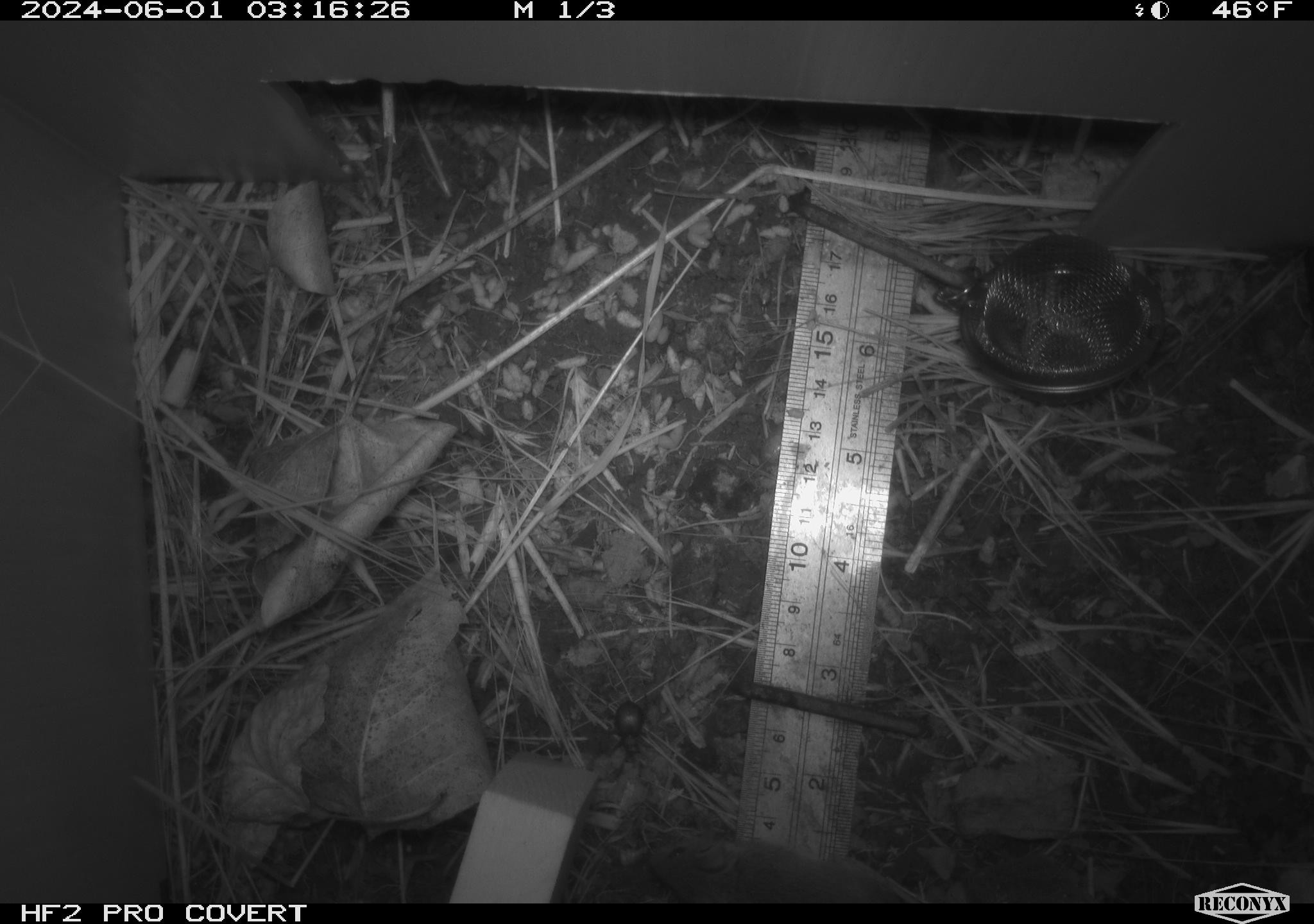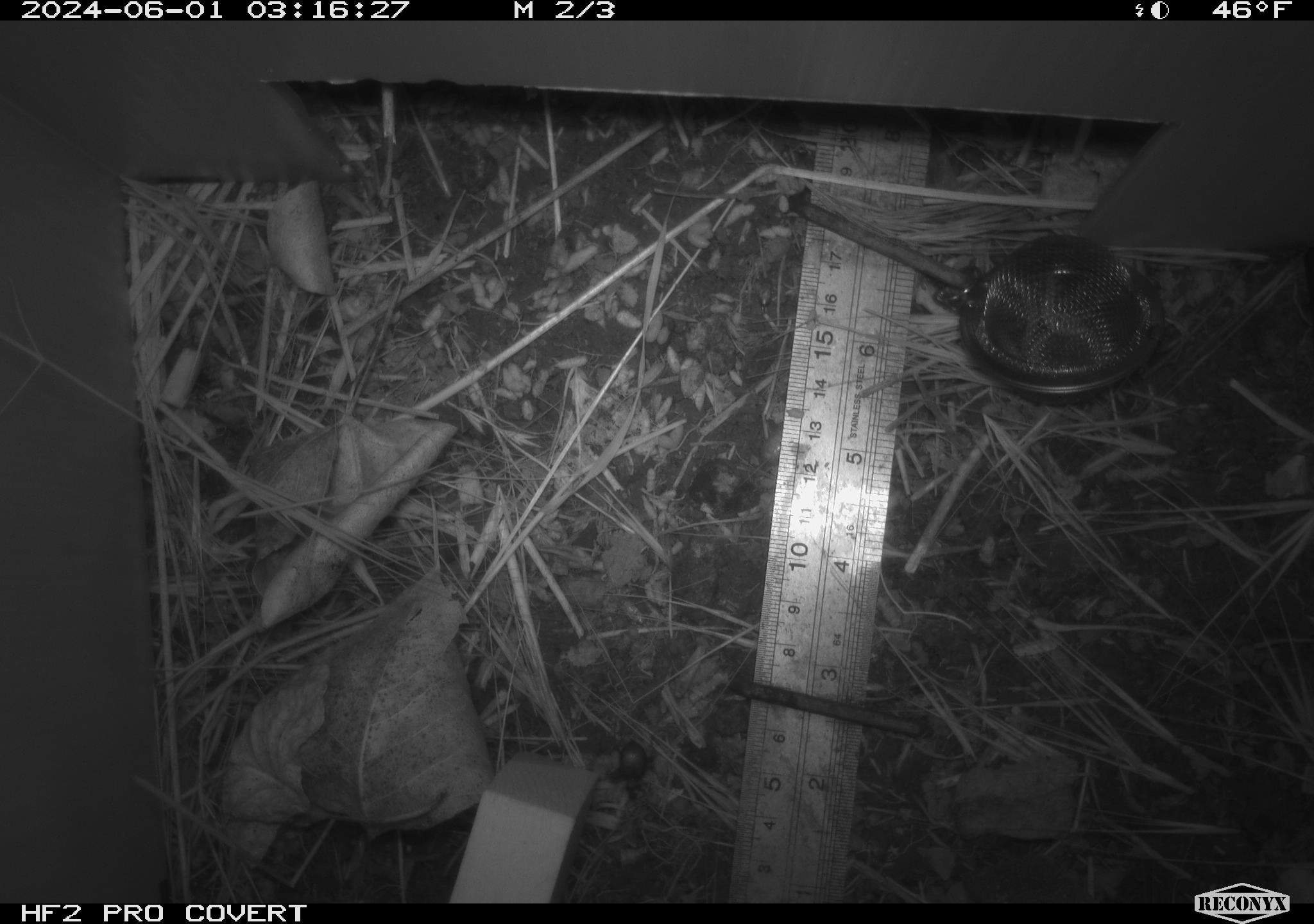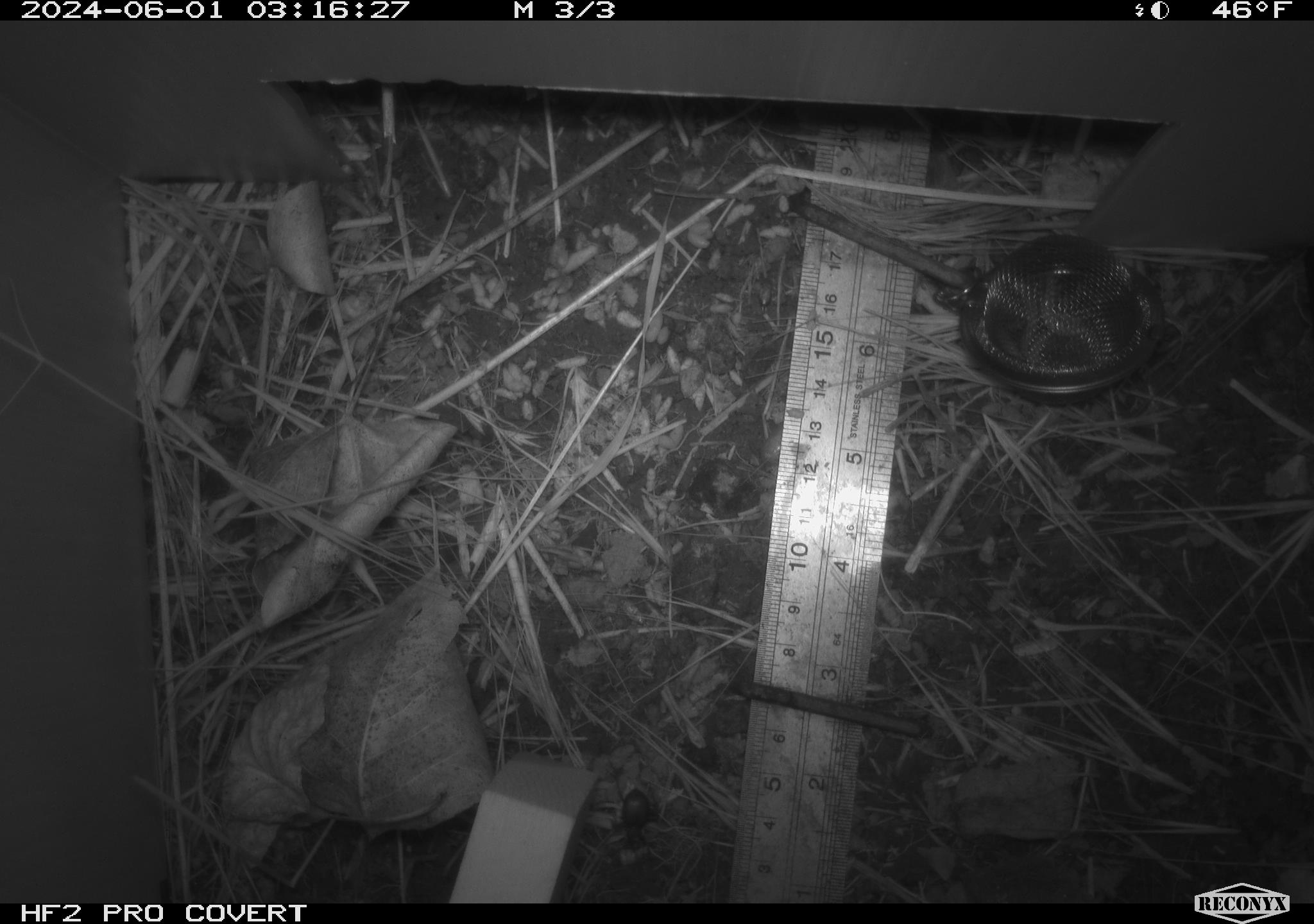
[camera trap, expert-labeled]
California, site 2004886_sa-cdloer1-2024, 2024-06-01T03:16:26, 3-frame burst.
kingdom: Animalia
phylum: Arthropoda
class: Insecta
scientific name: Insecta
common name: insect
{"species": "insect (Insecta)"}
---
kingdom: Animalia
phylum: Chordata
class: Mammalia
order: Rodentia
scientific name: Rodentia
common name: mouse species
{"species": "mouse species (Rodentia)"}